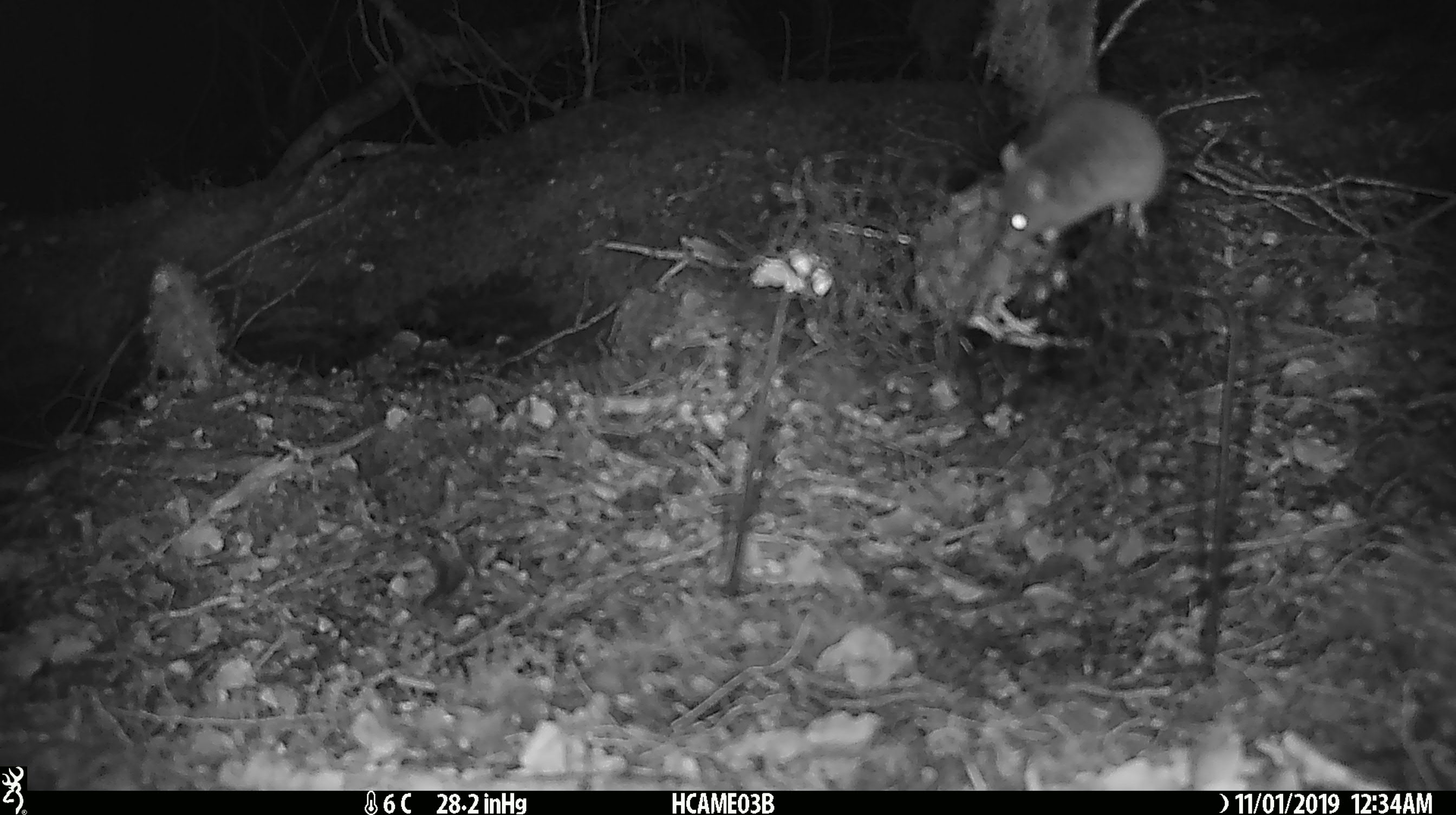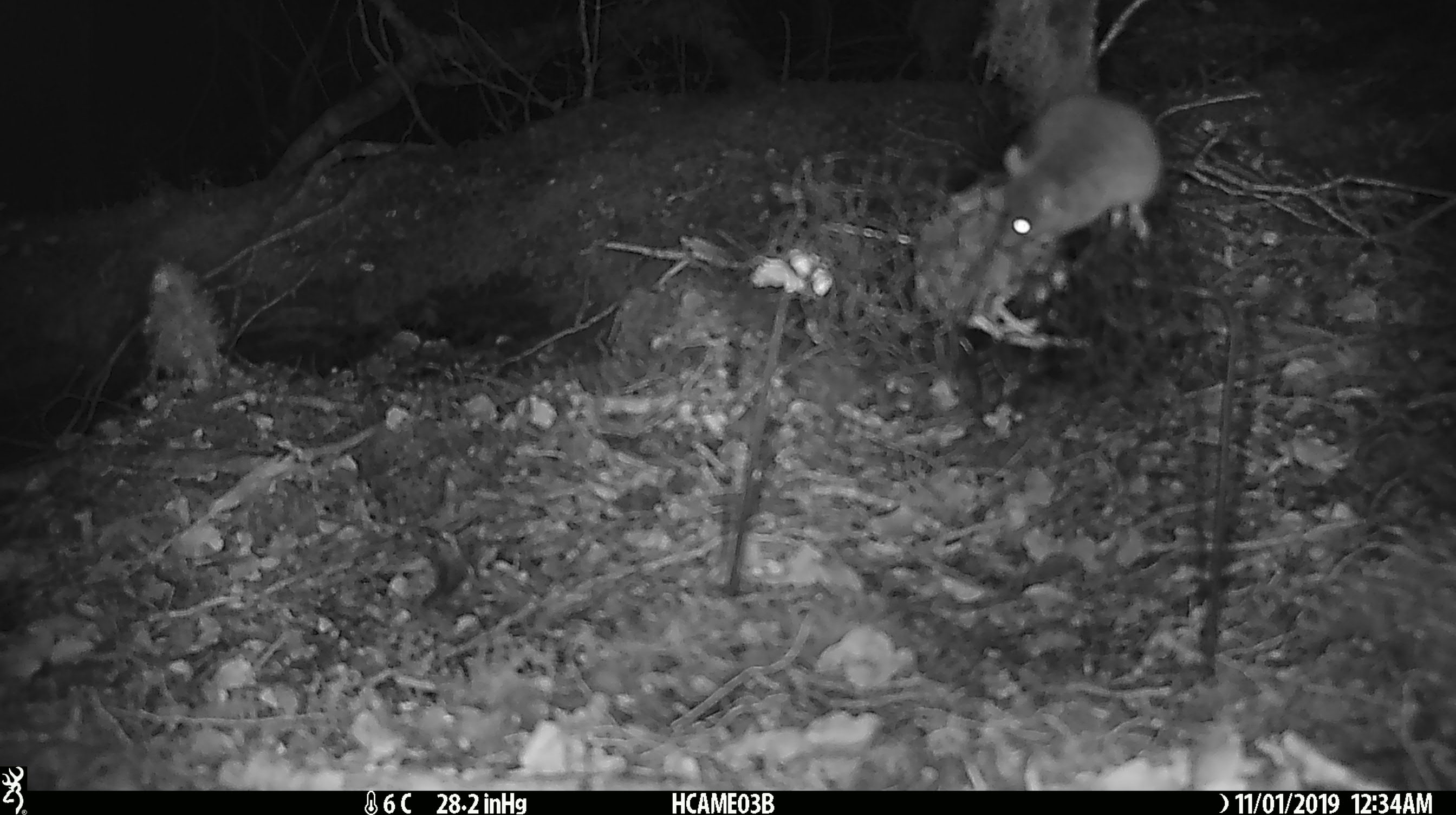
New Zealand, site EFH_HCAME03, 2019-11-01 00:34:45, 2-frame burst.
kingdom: Animalia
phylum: Chordata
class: Mammalia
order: Rodentia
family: Muridae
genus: Mus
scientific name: Mus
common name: mouse